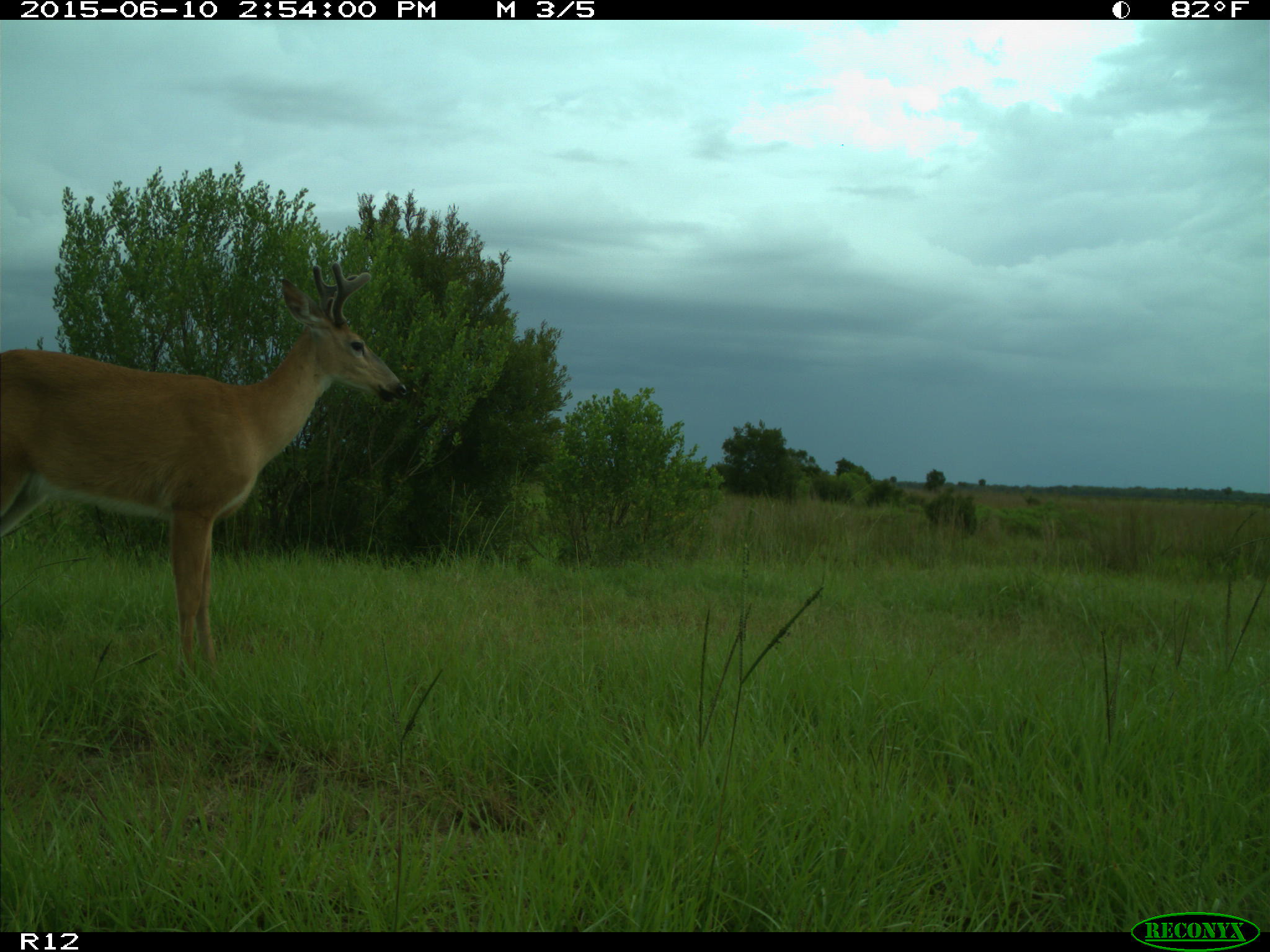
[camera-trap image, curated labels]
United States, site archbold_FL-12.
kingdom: Animalia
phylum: Chordata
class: Mammalia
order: Artiodactyla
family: Cervidae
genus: Odocoileus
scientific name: Odocoileus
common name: deer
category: unidentified deer